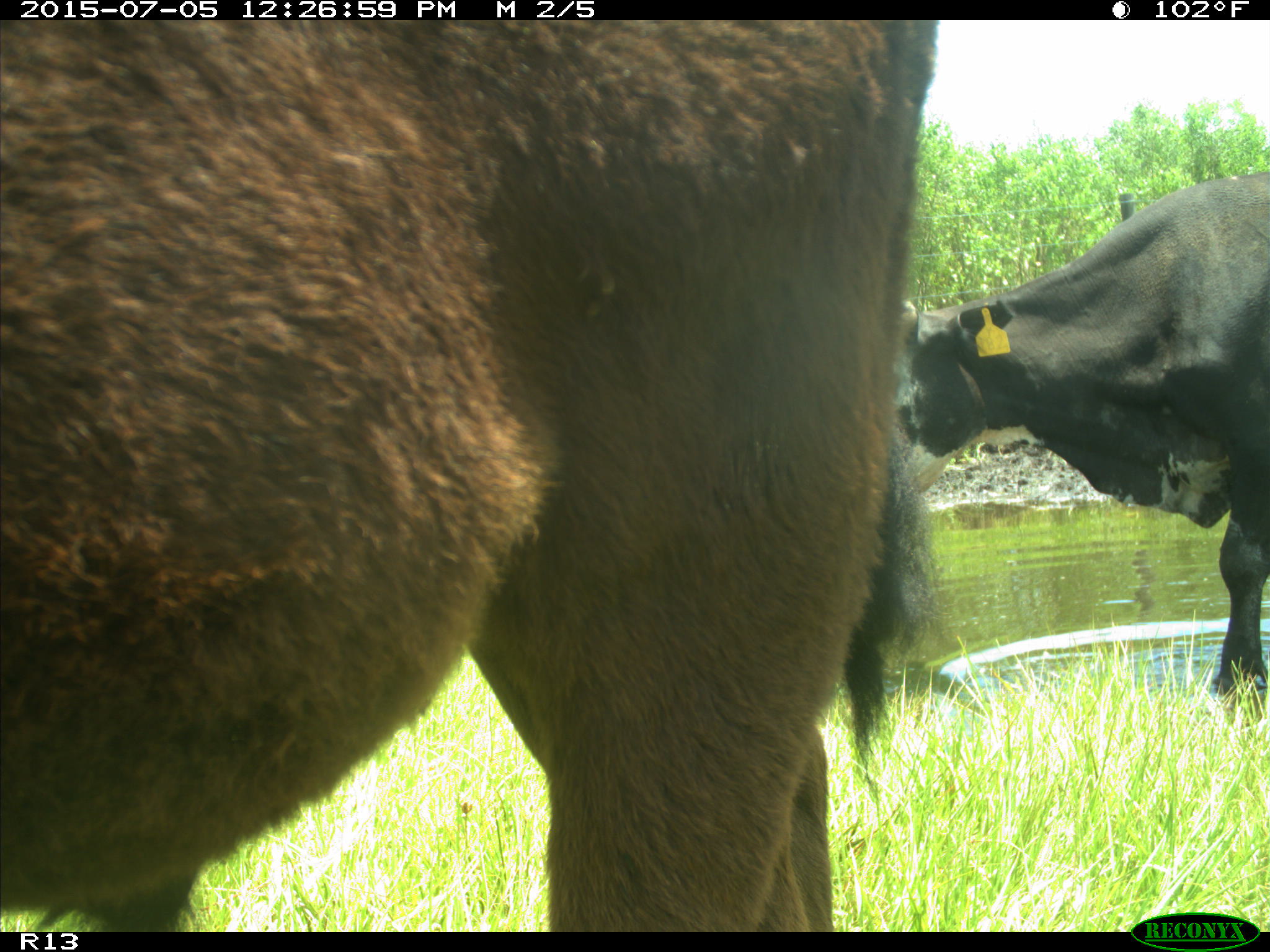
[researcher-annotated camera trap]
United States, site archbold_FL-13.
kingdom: Animalia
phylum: Chordata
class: Mammalia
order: Artiodactyla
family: Bovidae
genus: Bos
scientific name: Bos taurus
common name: domestic cow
Bos taurus (domestic cow).